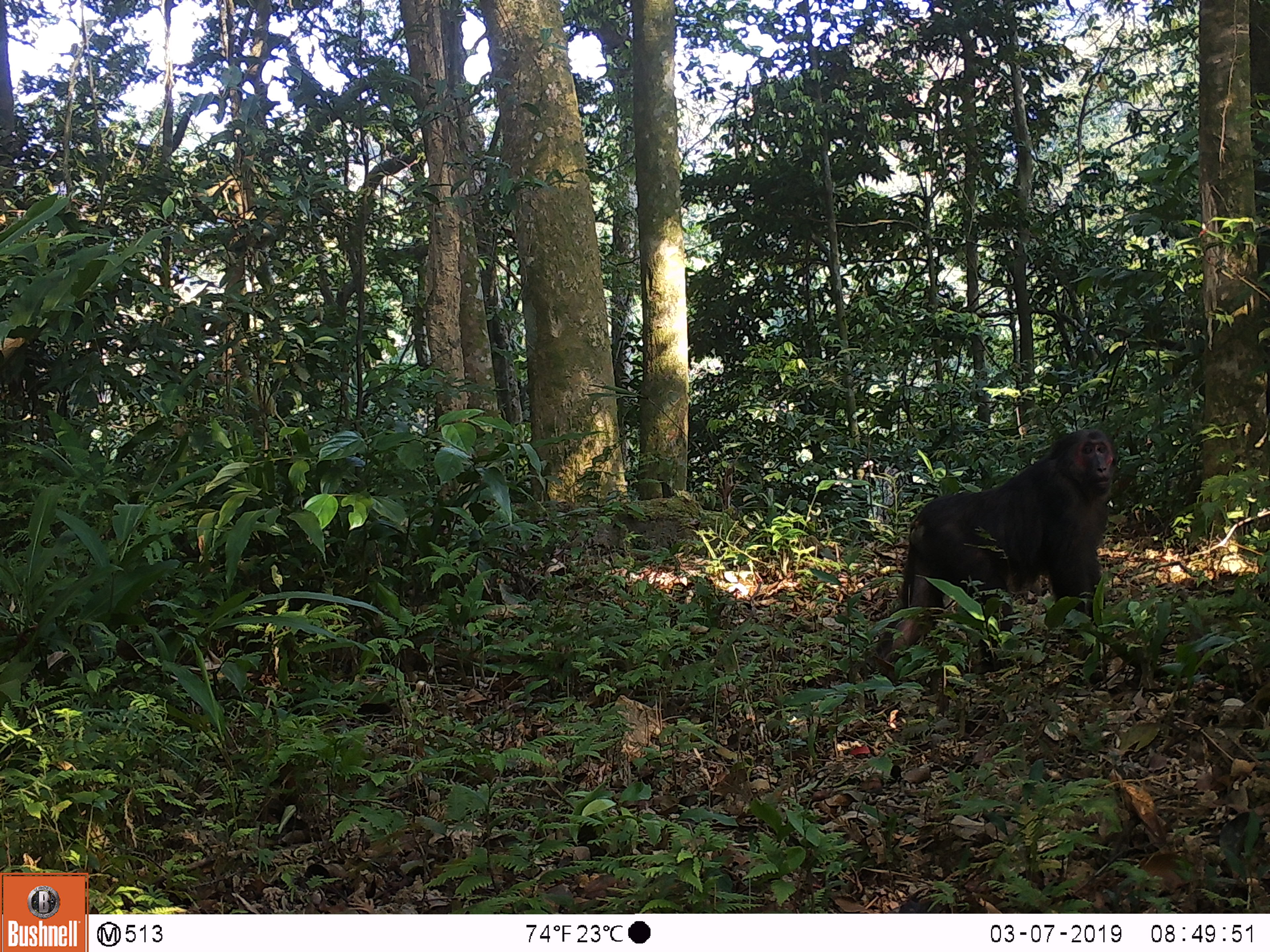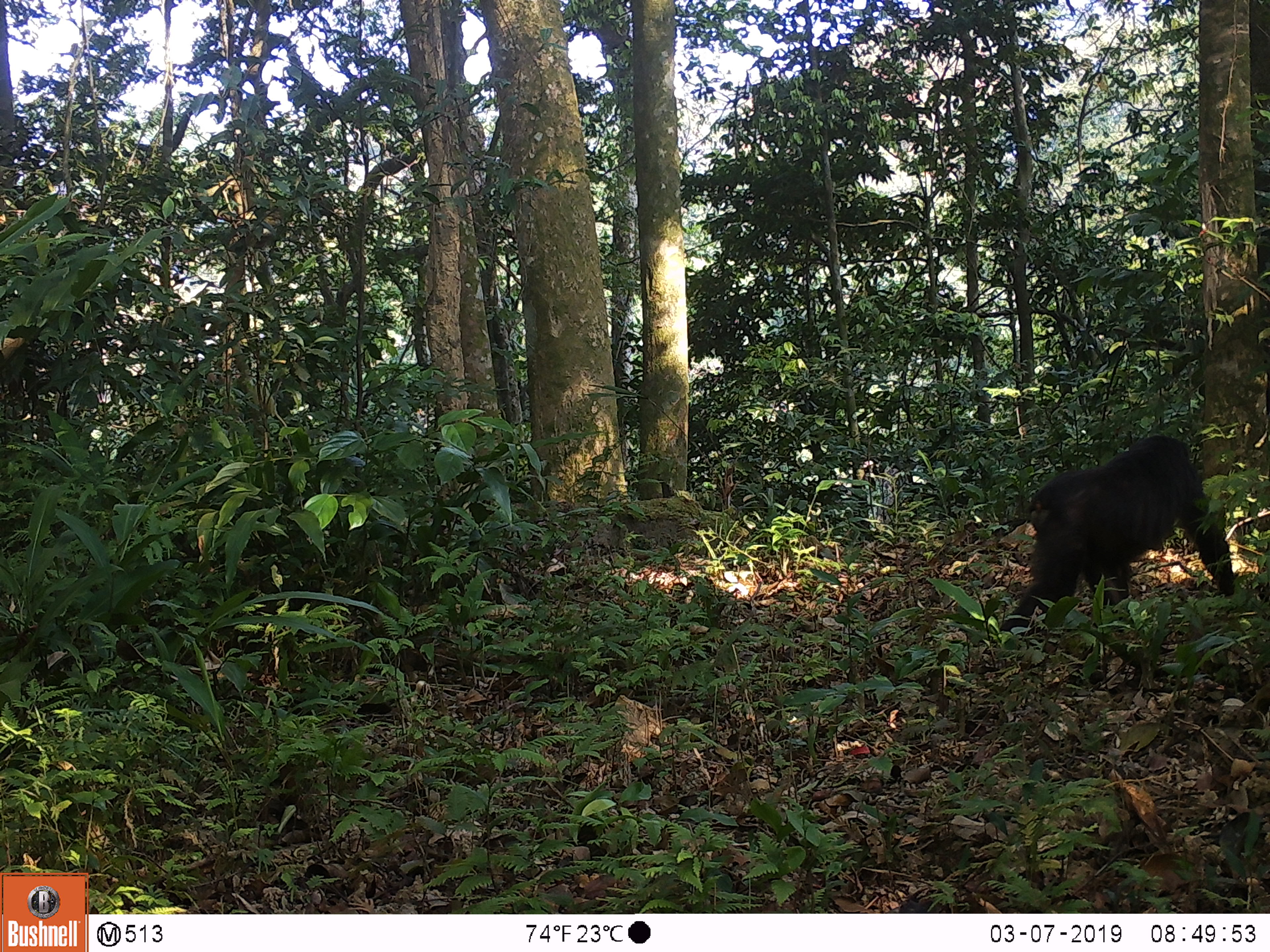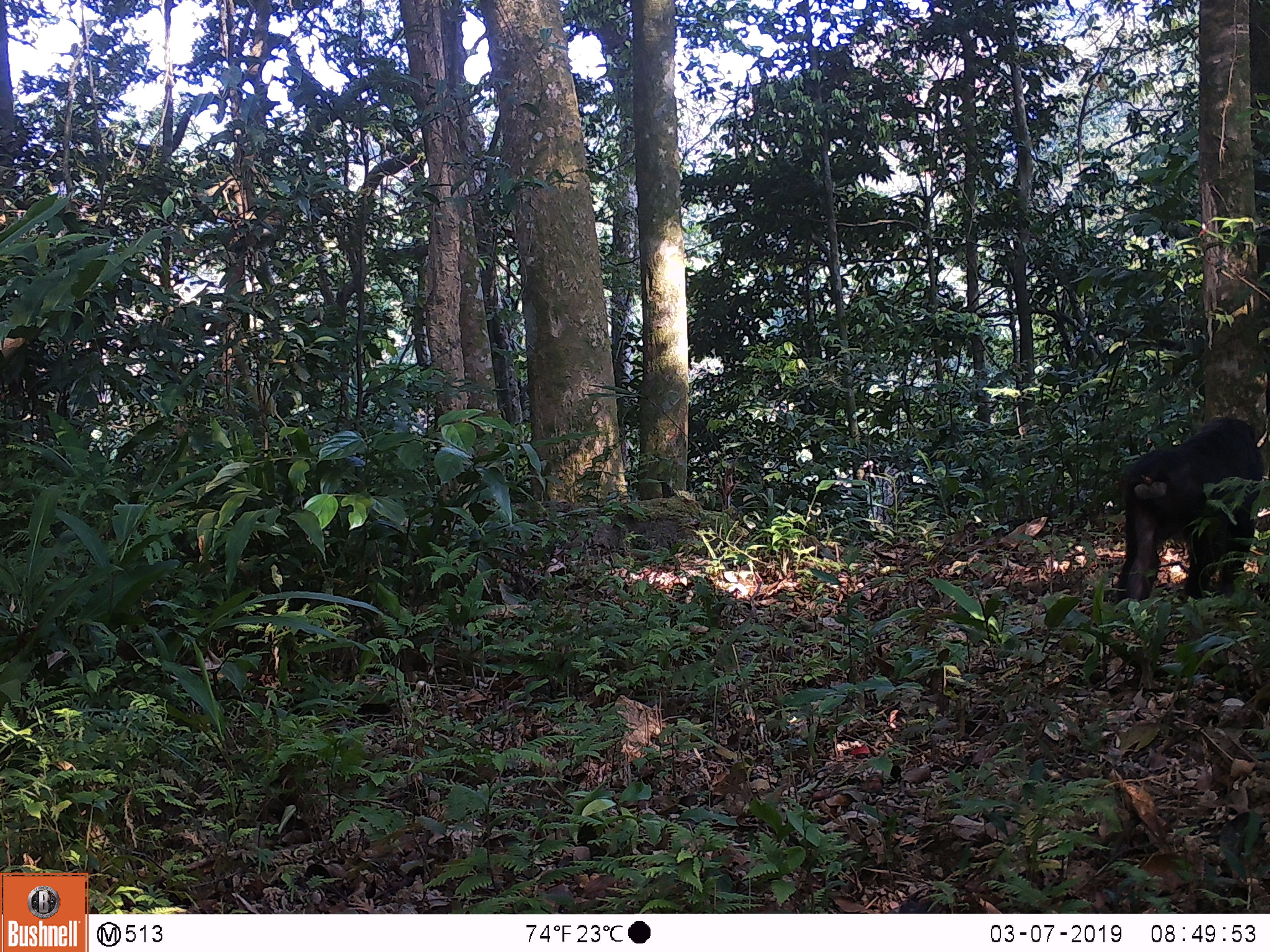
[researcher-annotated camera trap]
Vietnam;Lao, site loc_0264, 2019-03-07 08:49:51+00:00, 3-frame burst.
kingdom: Animalia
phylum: Chordata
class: Mammalia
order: Primates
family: Cercopithecidae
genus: Macaca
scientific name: Macaca arctoides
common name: stump-tailed macaque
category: stump tailed macaque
Stump tailed macaque (stump-tailed macaque) (Macaca arctoides). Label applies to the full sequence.